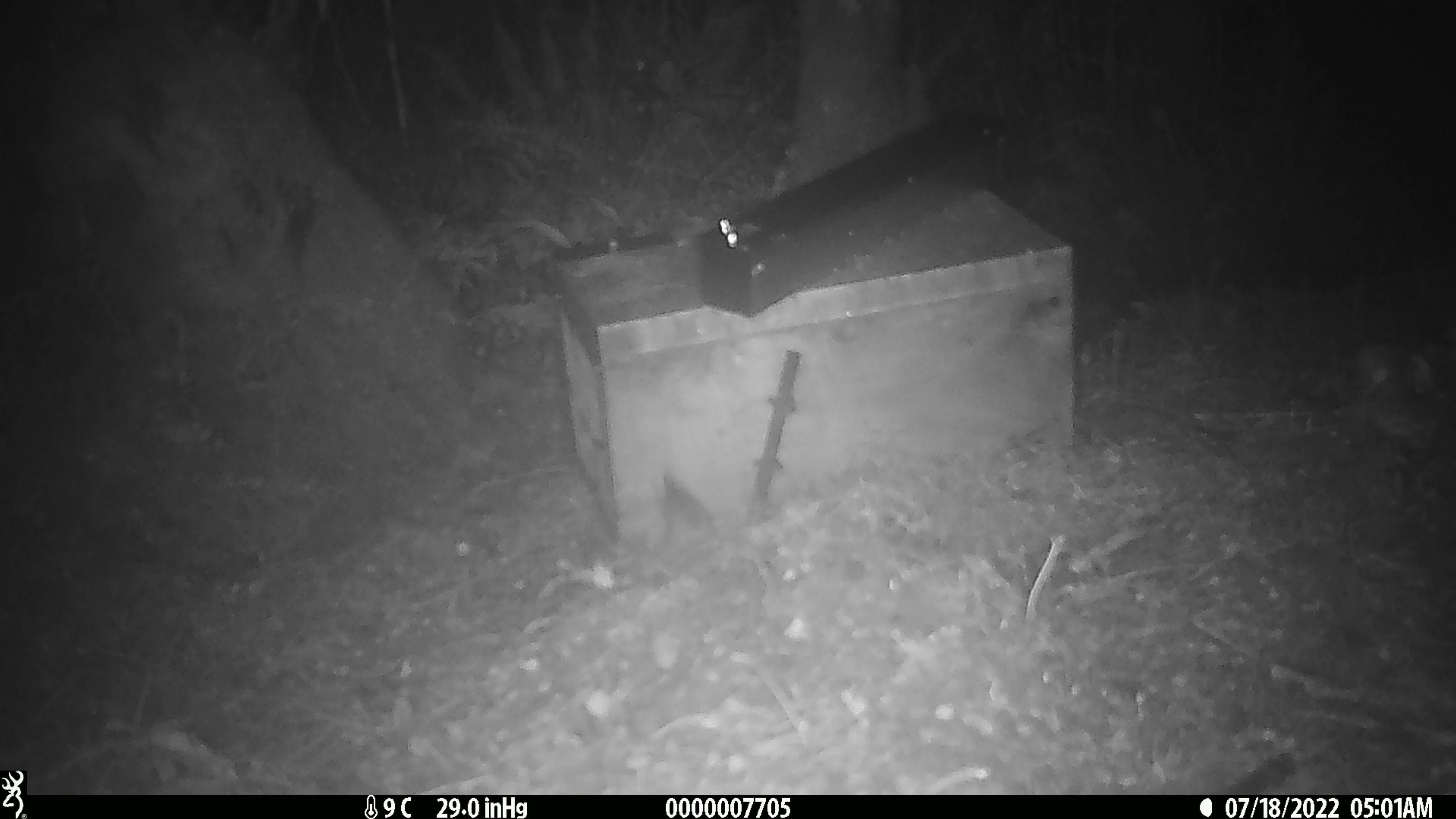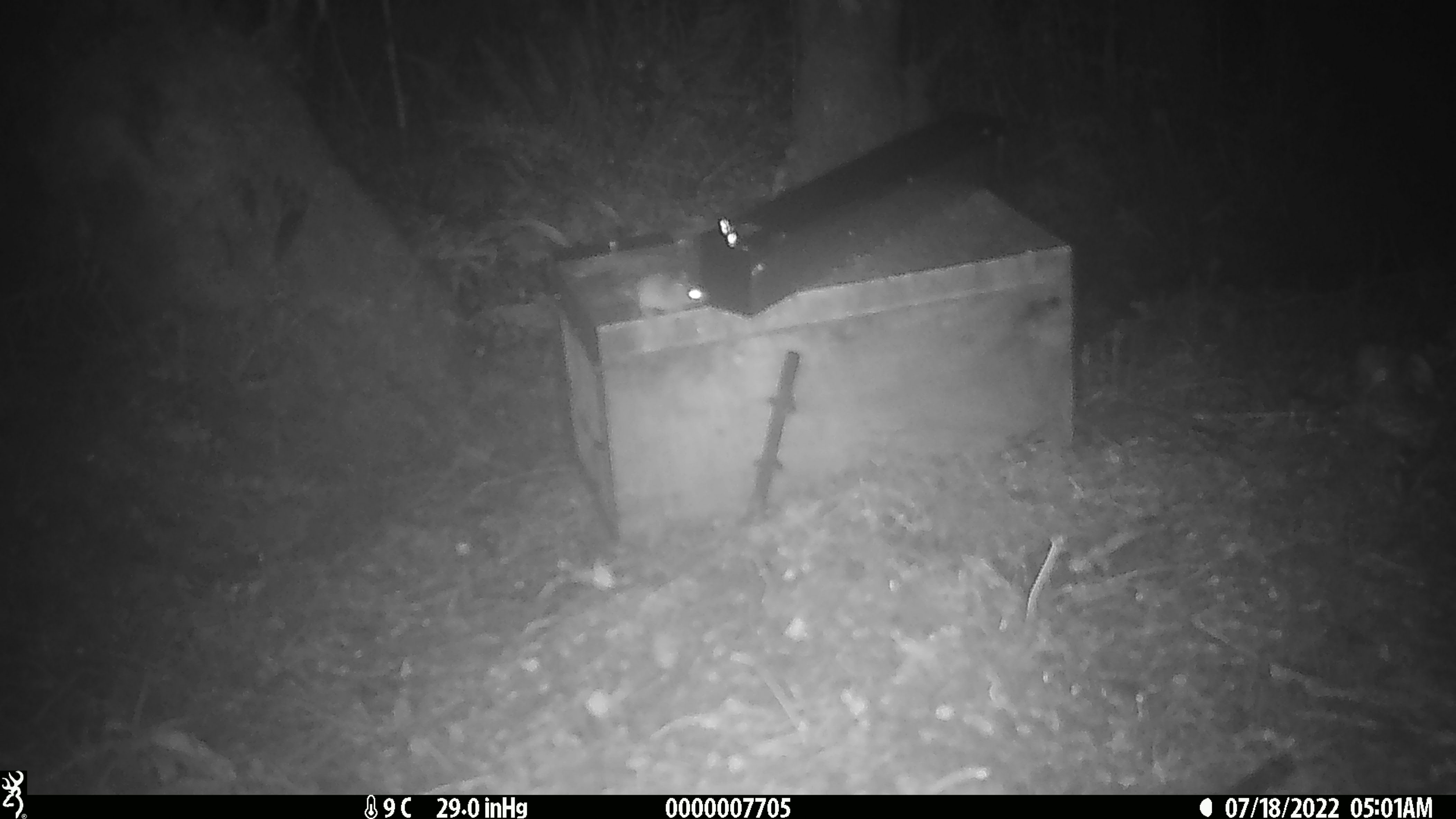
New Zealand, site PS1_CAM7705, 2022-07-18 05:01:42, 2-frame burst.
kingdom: Animalia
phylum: Chordata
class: Mammalia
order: Rodentia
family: Muridae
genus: Mus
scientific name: Mus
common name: mouse